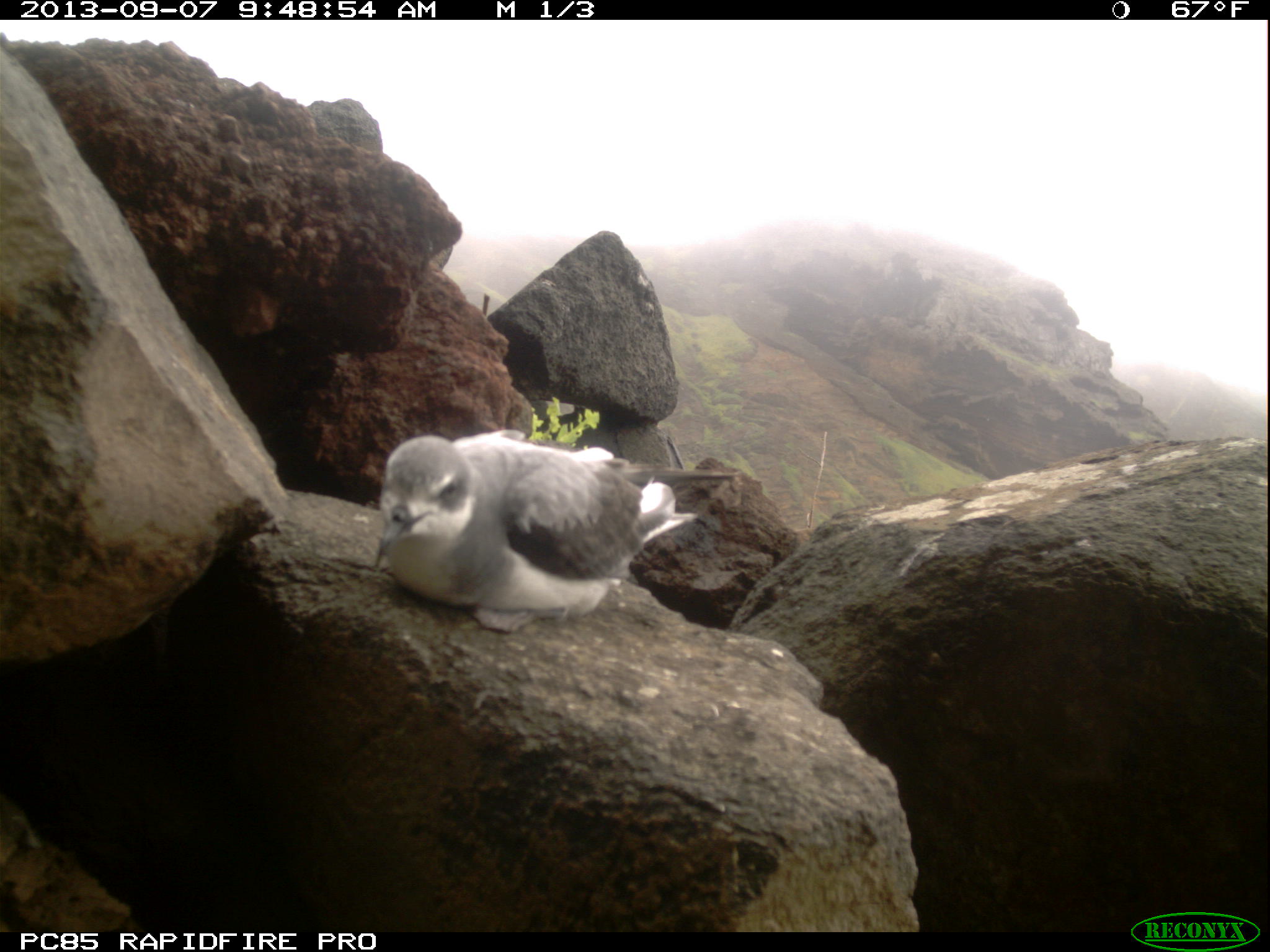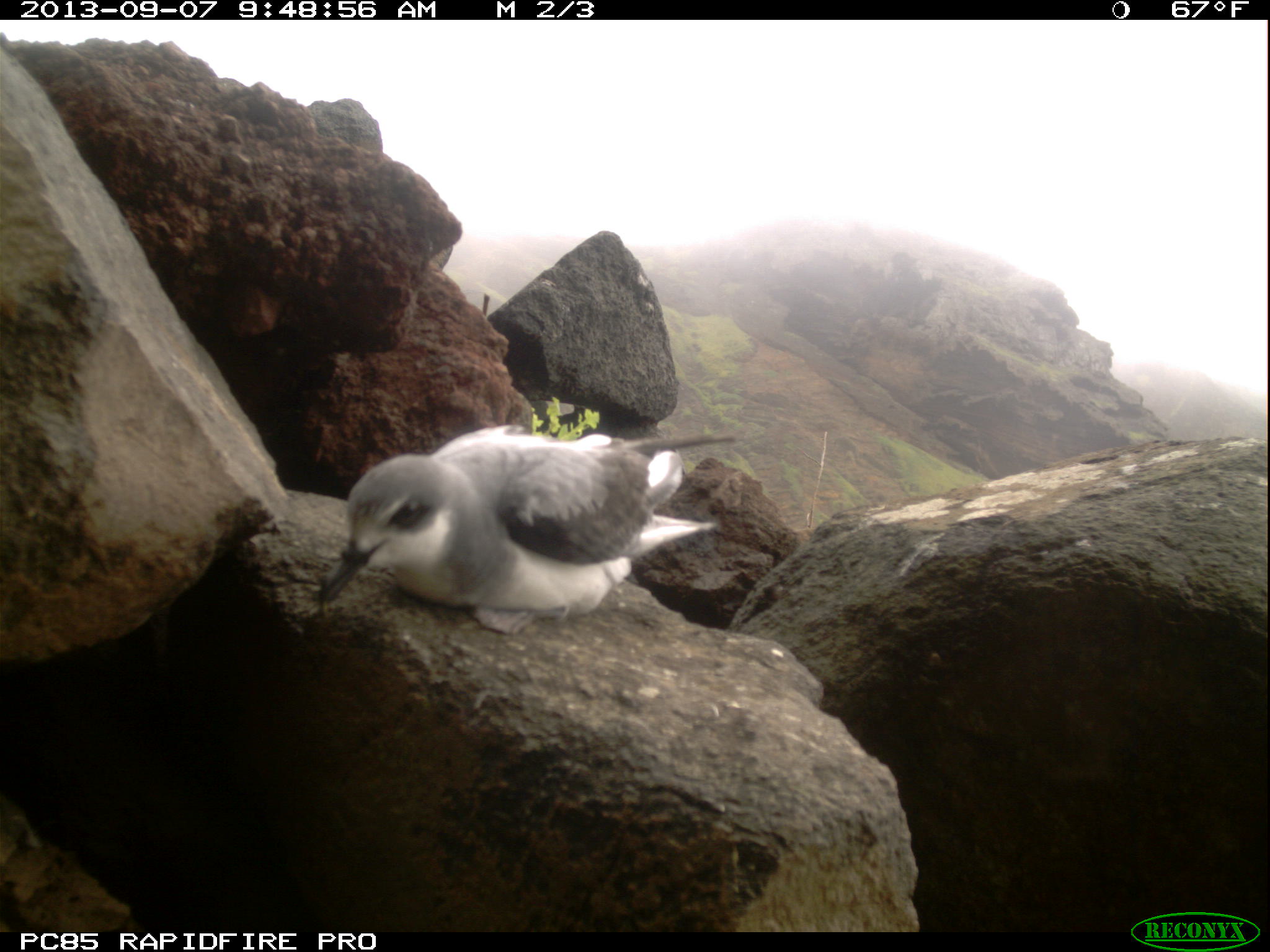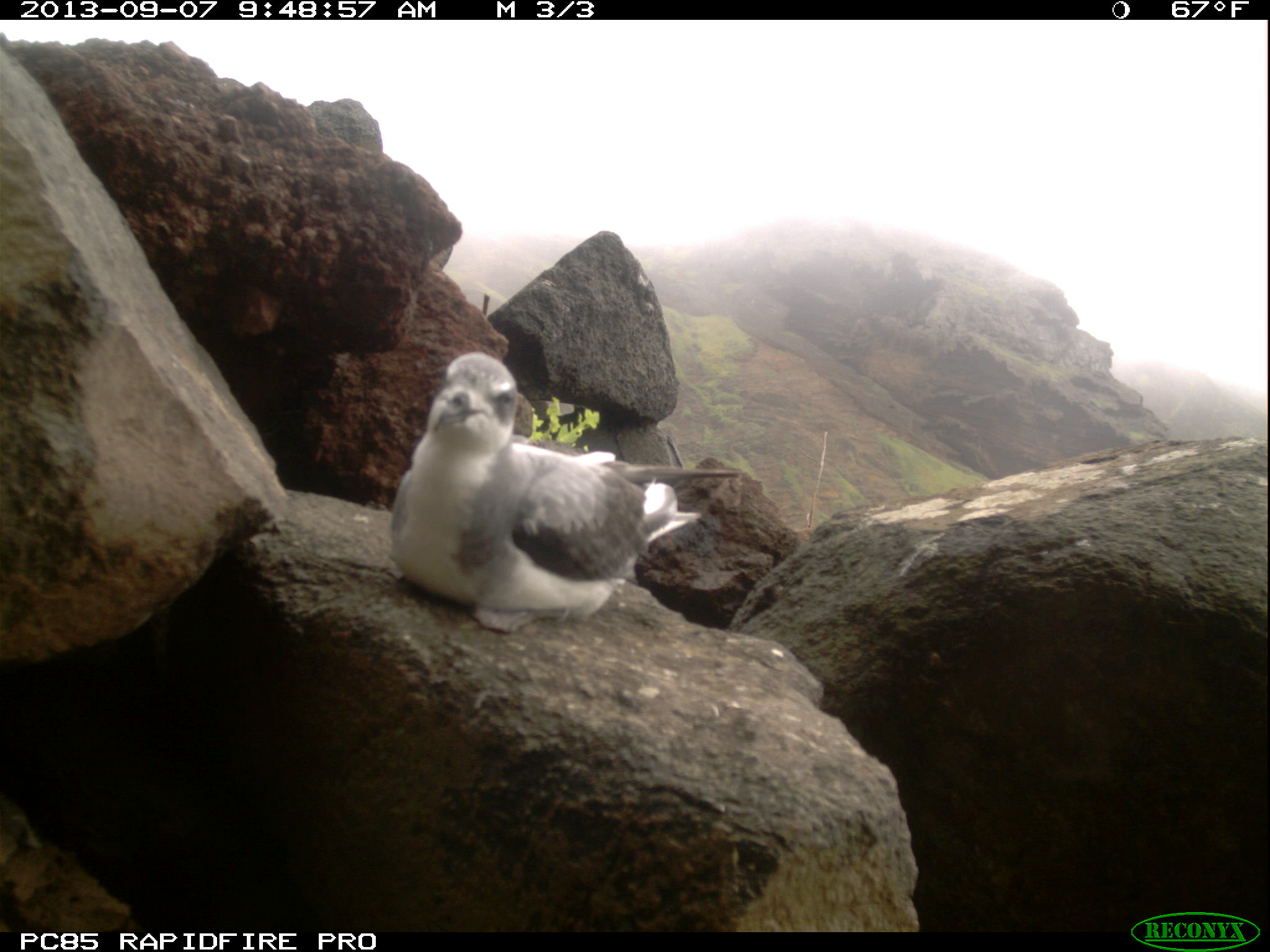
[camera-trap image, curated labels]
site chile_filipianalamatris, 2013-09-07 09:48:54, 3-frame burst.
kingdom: Animalia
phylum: Chordata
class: Aves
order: Procellariiformes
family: Procellariidae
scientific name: Procellariidae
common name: petrel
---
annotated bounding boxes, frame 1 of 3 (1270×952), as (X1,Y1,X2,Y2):
petrel: (362,428,744,629)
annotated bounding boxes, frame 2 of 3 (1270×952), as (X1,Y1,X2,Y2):
petrel: (296,421,749,633)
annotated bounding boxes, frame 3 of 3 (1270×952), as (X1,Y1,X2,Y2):
petrel: (381,352,744,629)